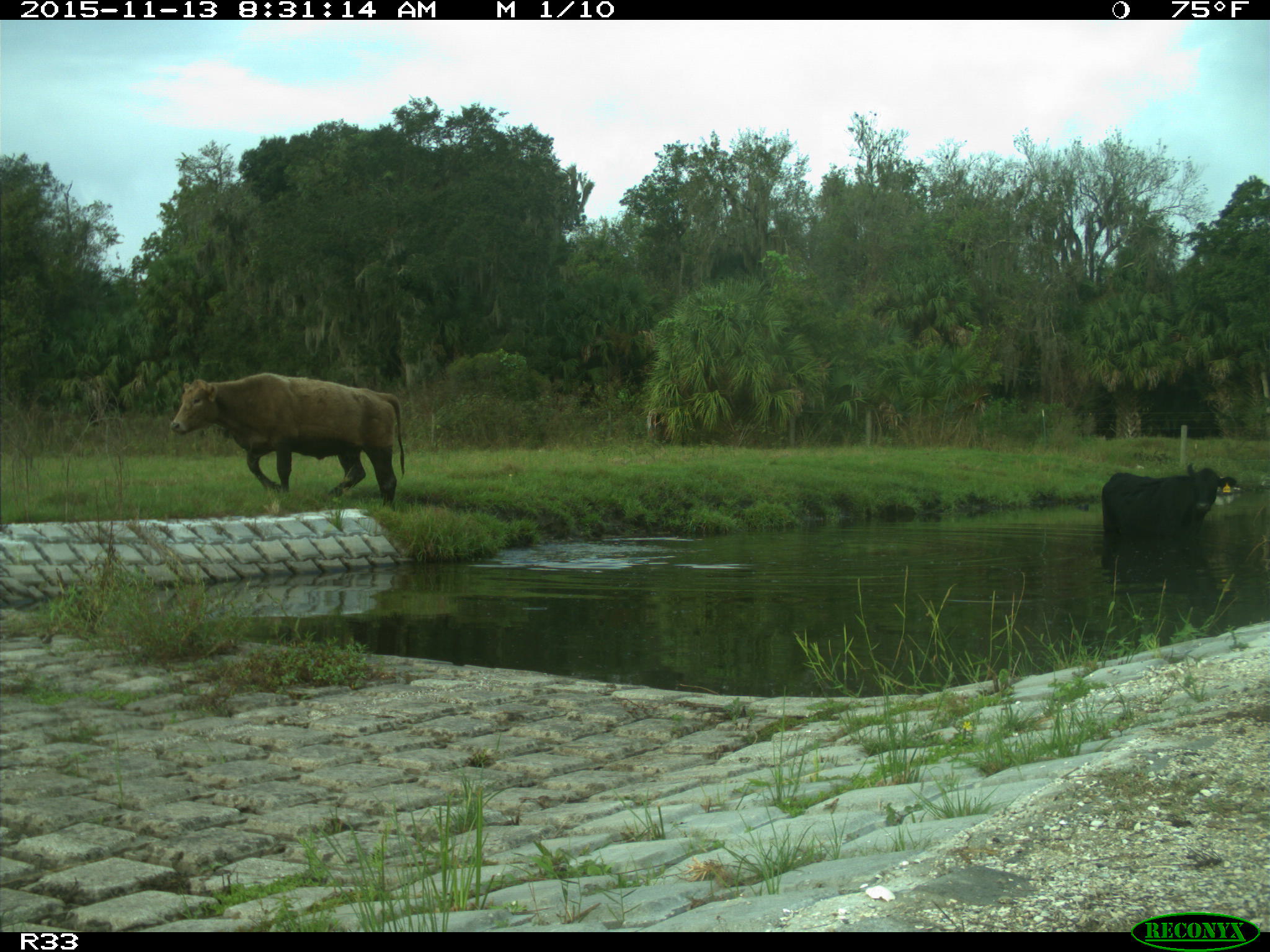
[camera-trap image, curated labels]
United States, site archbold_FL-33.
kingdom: Animalia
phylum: Chordata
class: Mammalia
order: Artiodactyla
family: Bovidae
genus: Bos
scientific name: Bos taurus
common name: domestic cow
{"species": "Bos taurus (domestic cow)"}